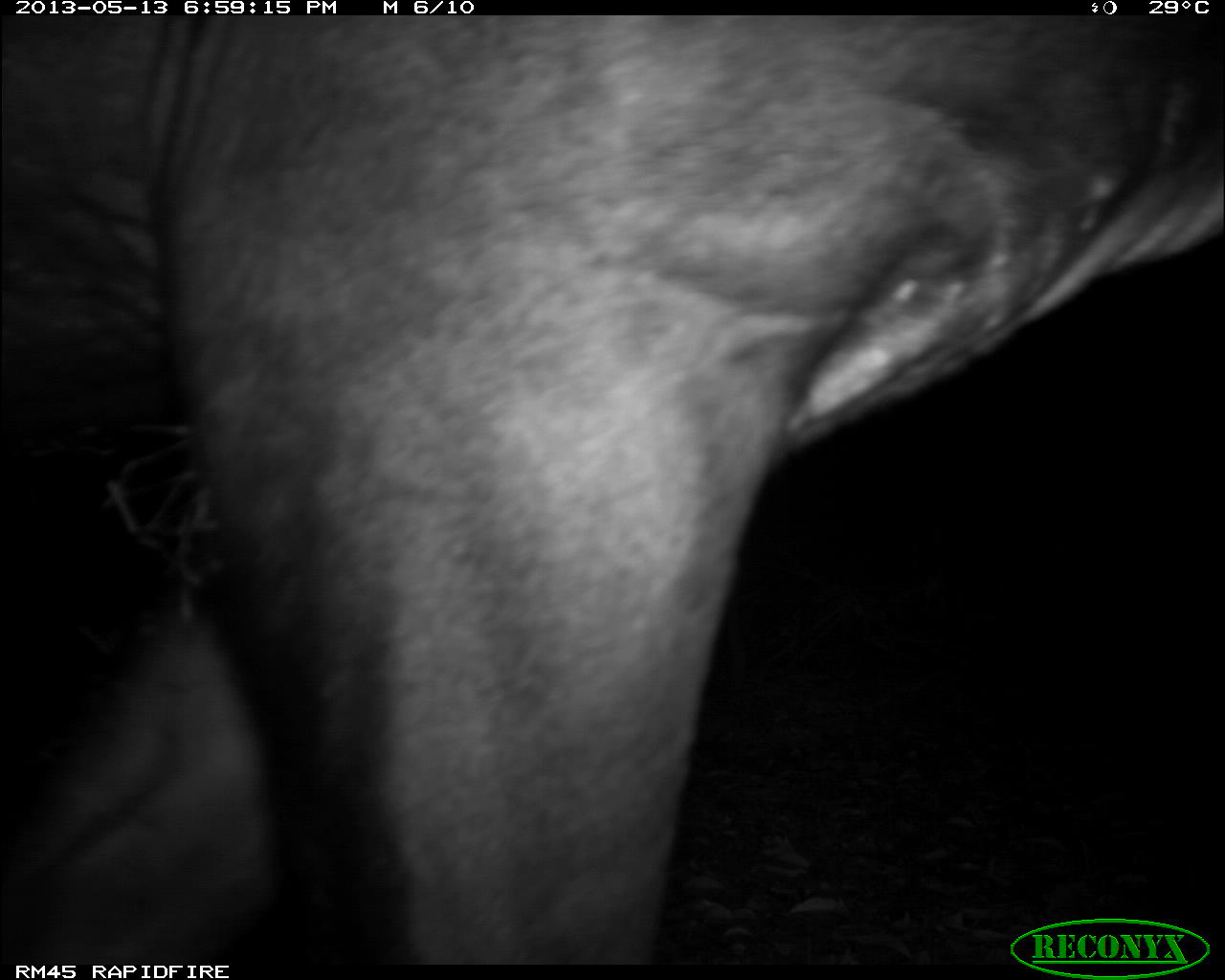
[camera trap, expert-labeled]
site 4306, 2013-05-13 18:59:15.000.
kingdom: Animalia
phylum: Chordata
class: Mammalia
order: Perissodactyla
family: Tapiridae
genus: Tapirus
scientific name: Tapirus bairdii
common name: baird's tapir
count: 1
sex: male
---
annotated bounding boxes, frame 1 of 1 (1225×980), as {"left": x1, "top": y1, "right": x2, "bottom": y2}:
tapirus bairdii: {"left": 0, "top": 14, "right": 1225, "bottom": 963}